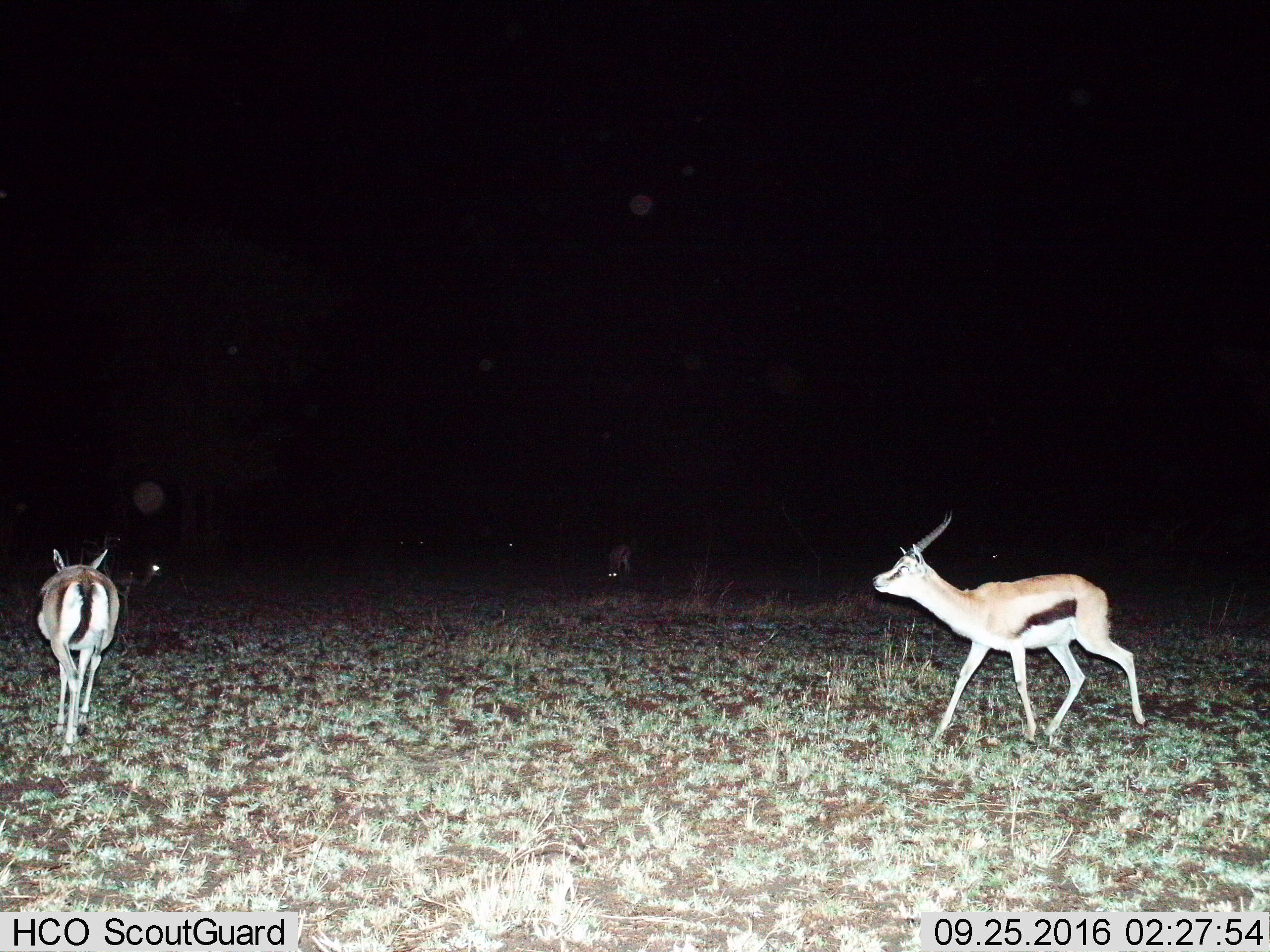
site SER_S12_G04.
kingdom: Animalia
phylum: Chordata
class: Mammalia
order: Artiodactyla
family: Bovidae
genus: Eudorcas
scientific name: Eudorcas thomsonii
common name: thomson's gazelle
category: gazellethomsons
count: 5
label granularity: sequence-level